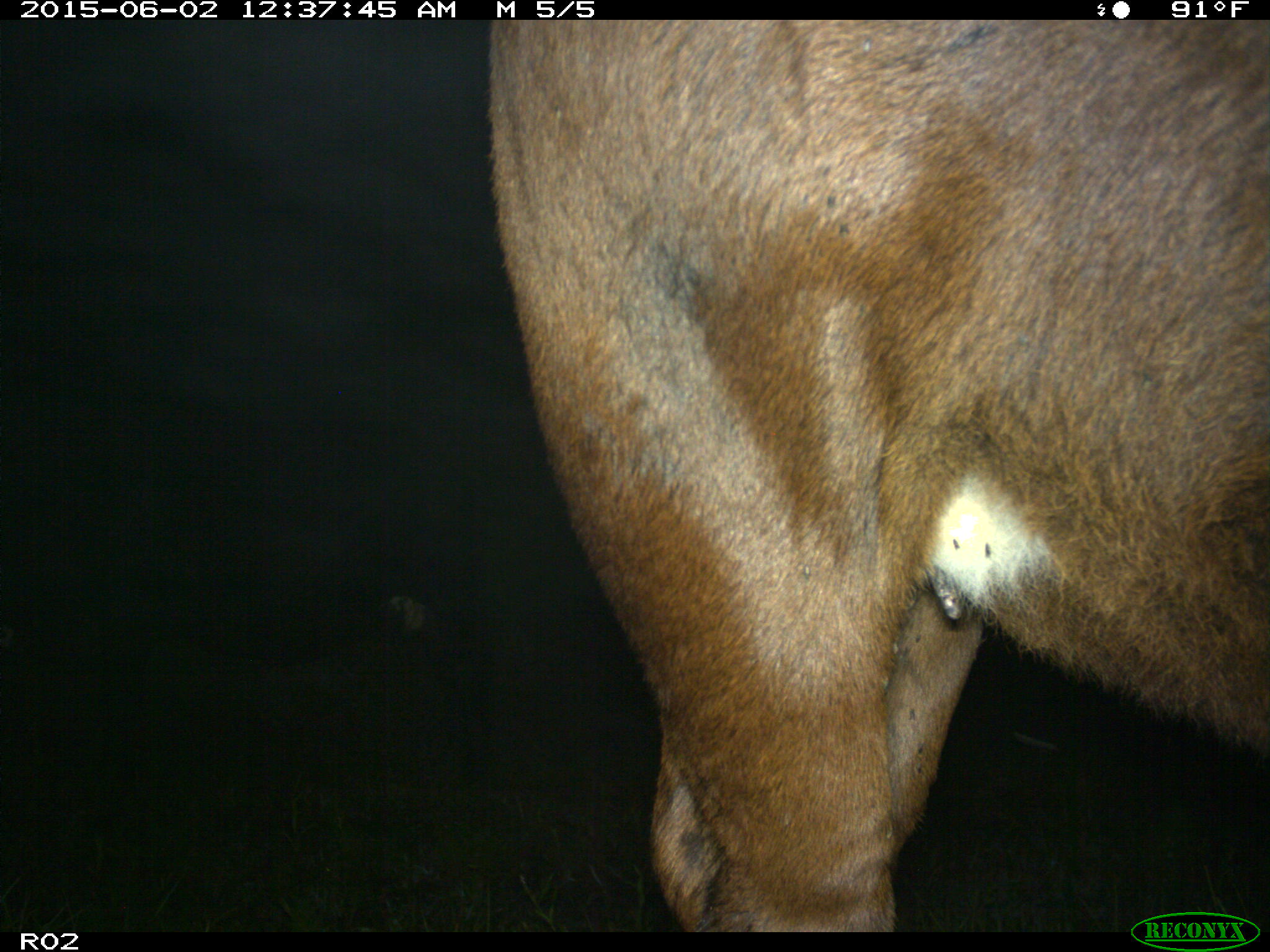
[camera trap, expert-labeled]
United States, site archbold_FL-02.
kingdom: Animalia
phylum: Chordata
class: Mammalia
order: Artiodactyla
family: Bovidae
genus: Bos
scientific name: Bos taurus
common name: domestic cow